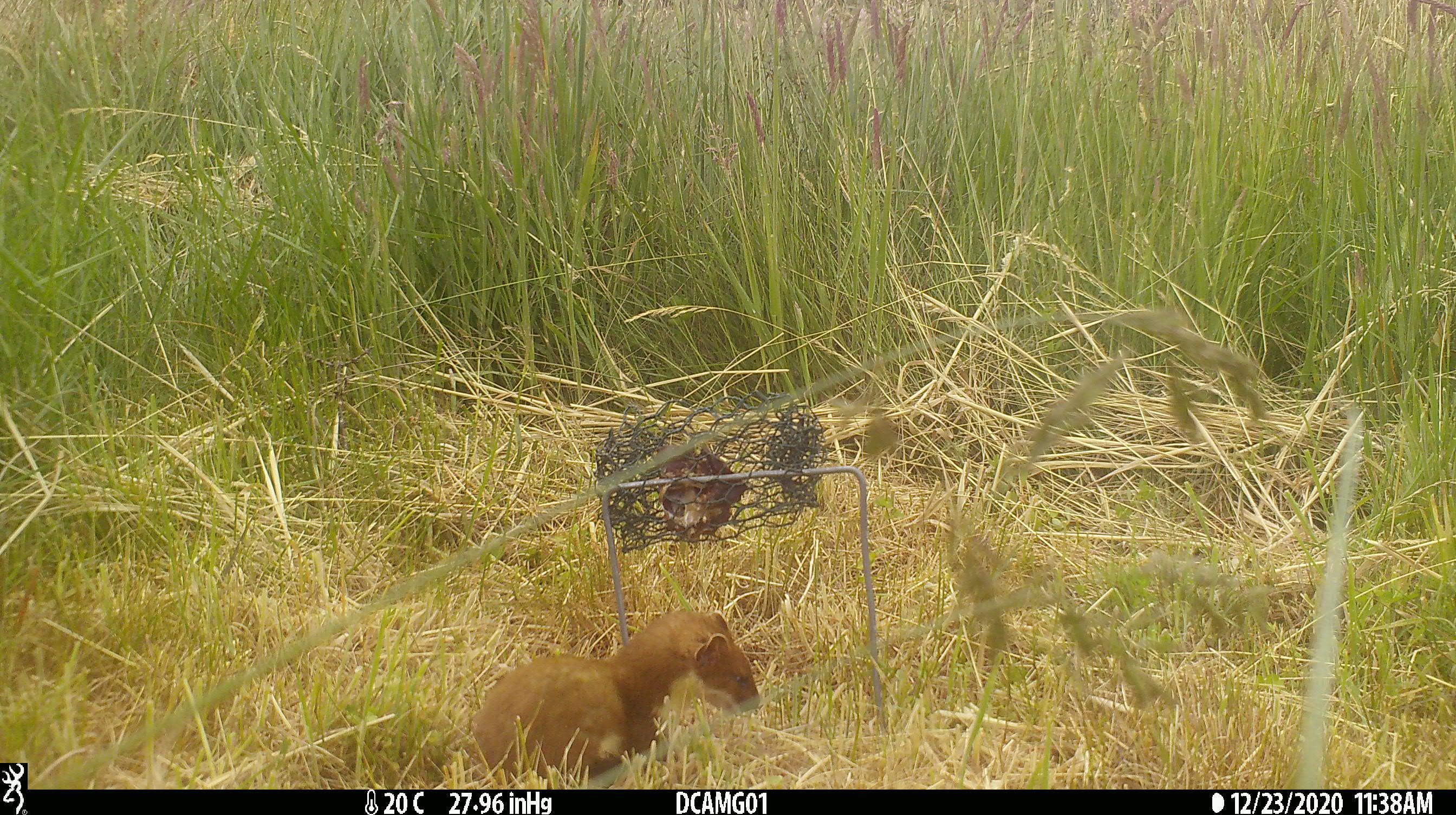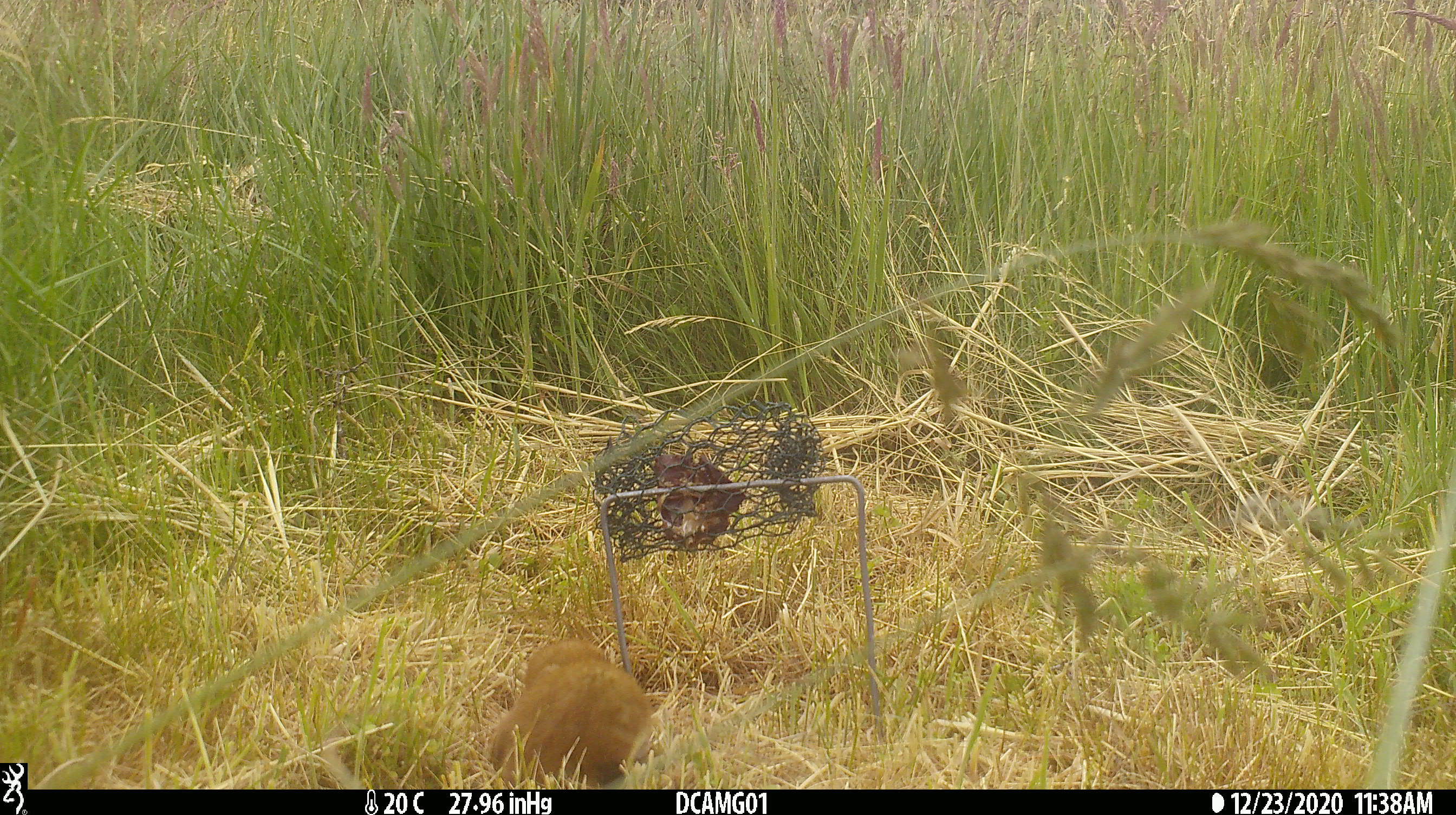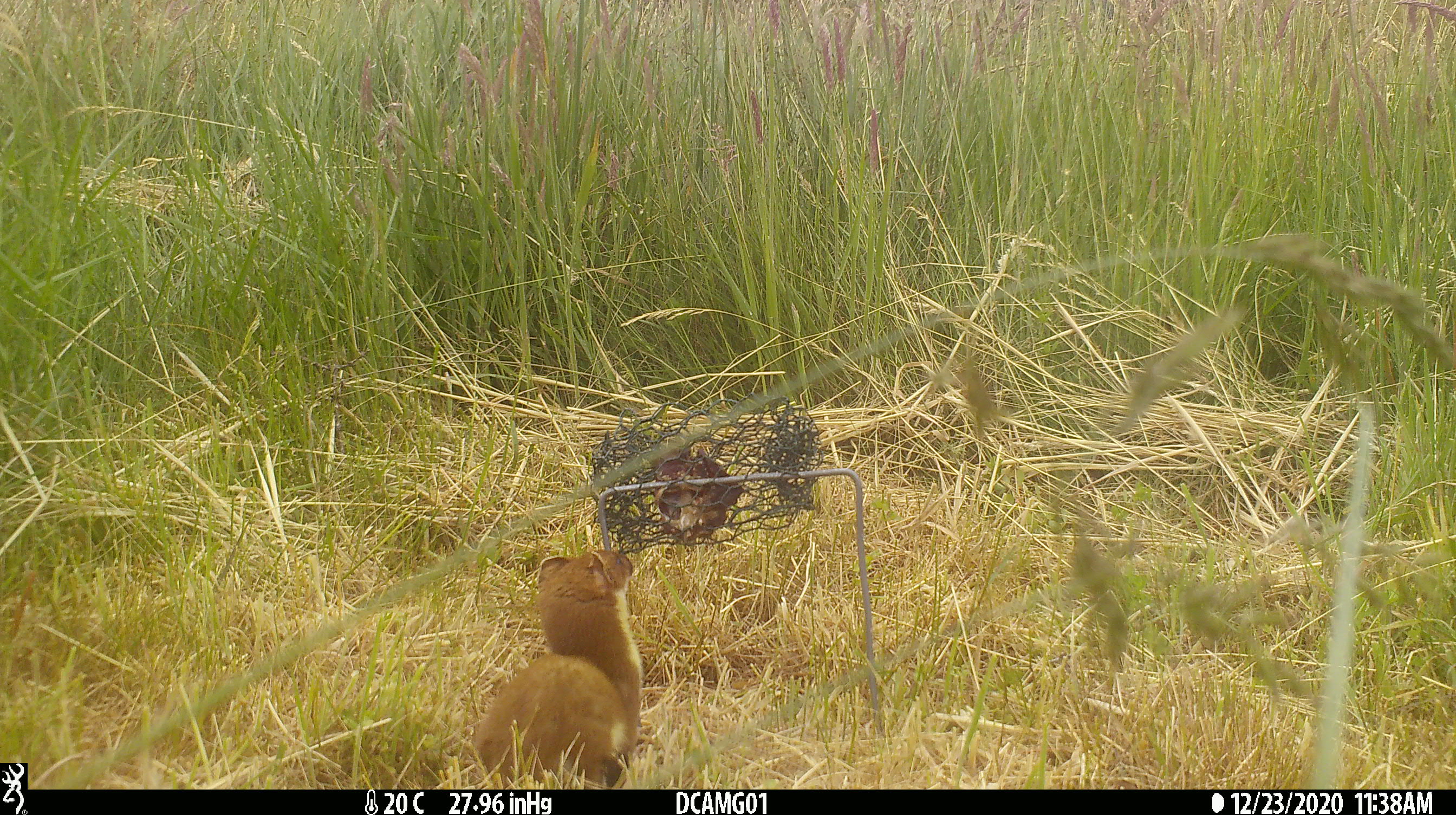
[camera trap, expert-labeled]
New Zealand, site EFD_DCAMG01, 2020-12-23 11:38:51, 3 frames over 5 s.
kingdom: Animalia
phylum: Chordata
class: Mammalia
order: Carnivora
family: Mustelidae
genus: Mustela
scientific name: Mustela erminea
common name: stoat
Stoat (Mustela erminea).